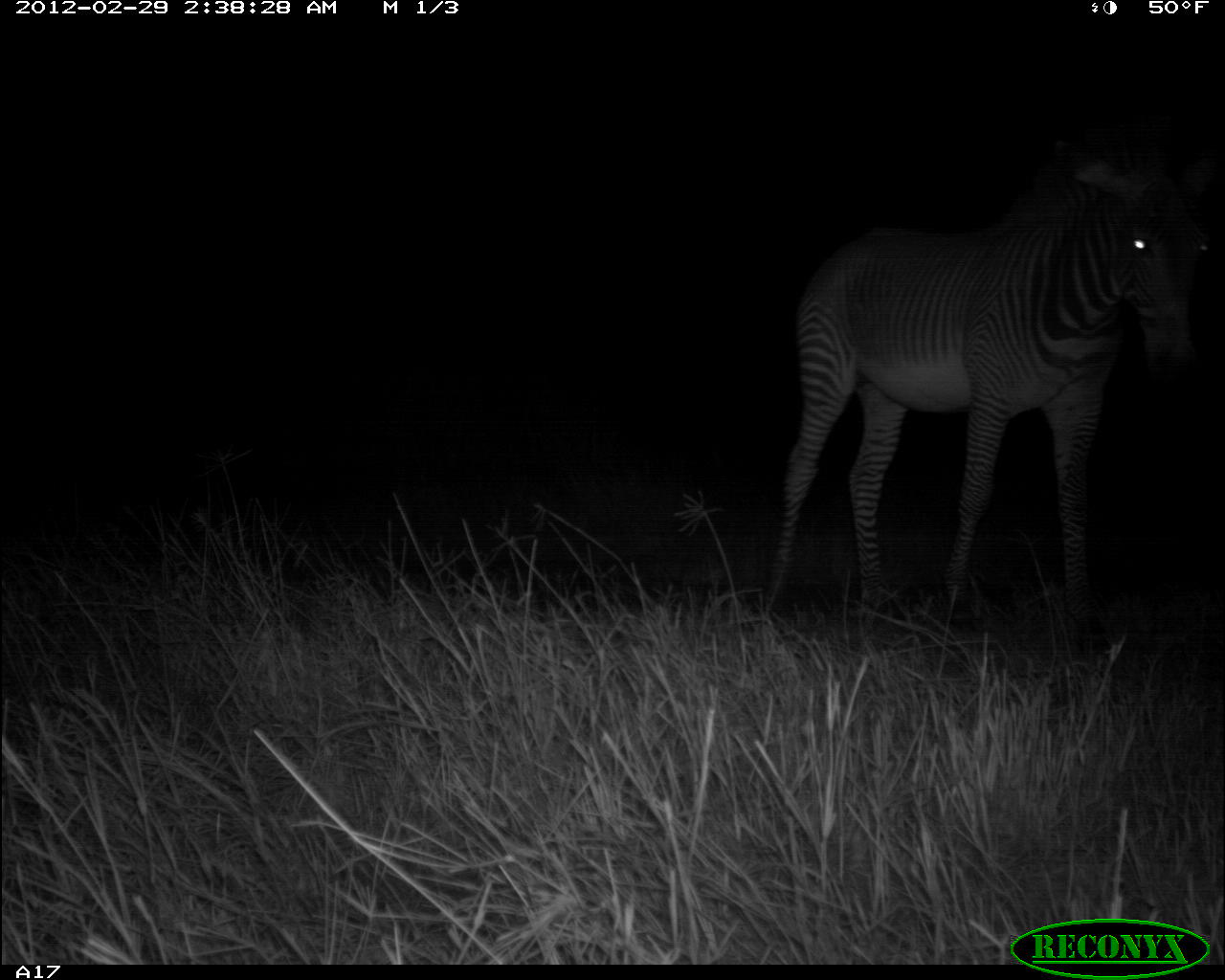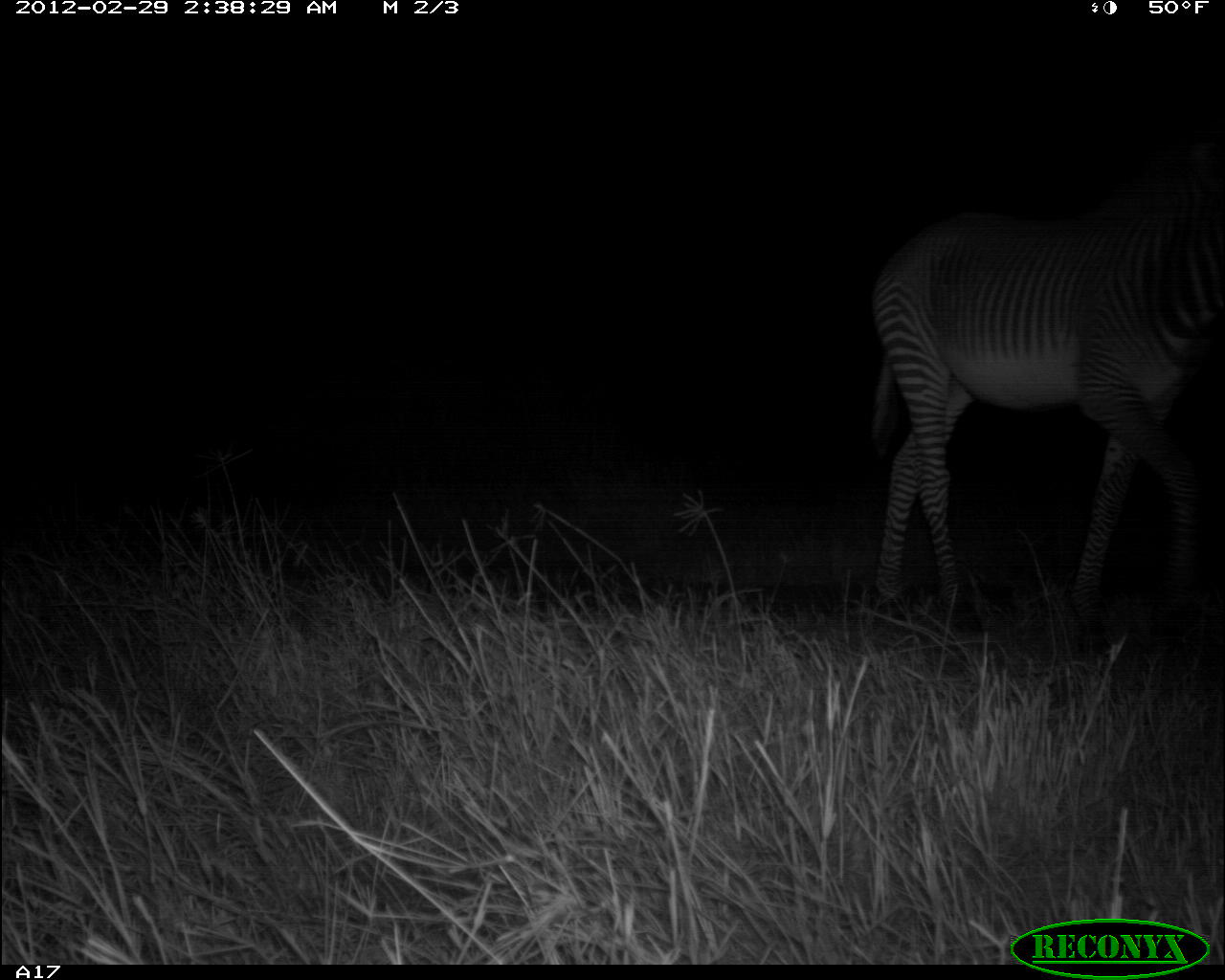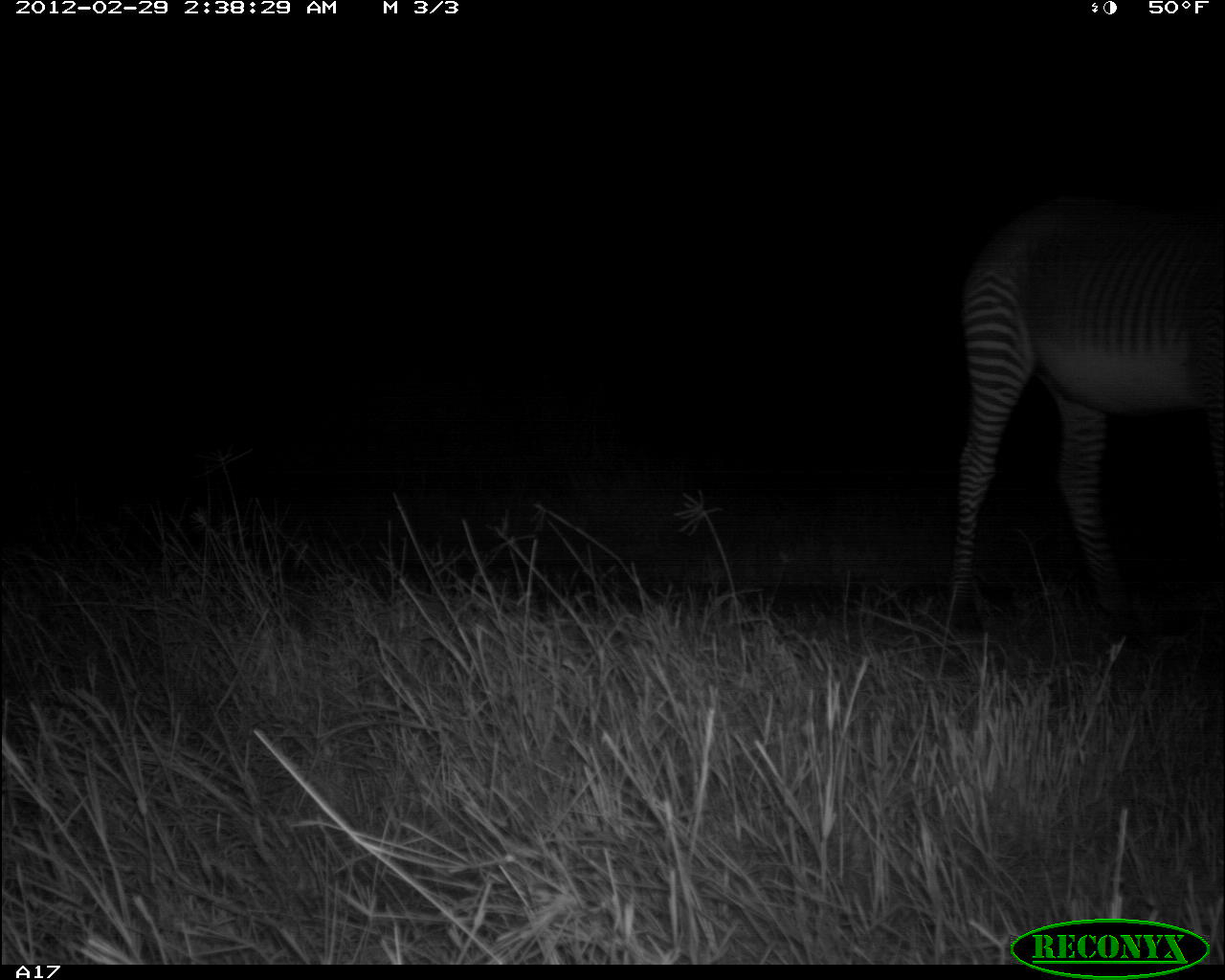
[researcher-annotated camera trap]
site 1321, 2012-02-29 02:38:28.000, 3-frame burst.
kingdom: Animalia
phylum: Chordata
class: Mammalia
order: Perissodactyla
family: Equidae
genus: Equus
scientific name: Equus grevyi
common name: grévy's zebra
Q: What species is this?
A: Equus grevyi (grévy's zebra).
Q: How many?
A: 1.